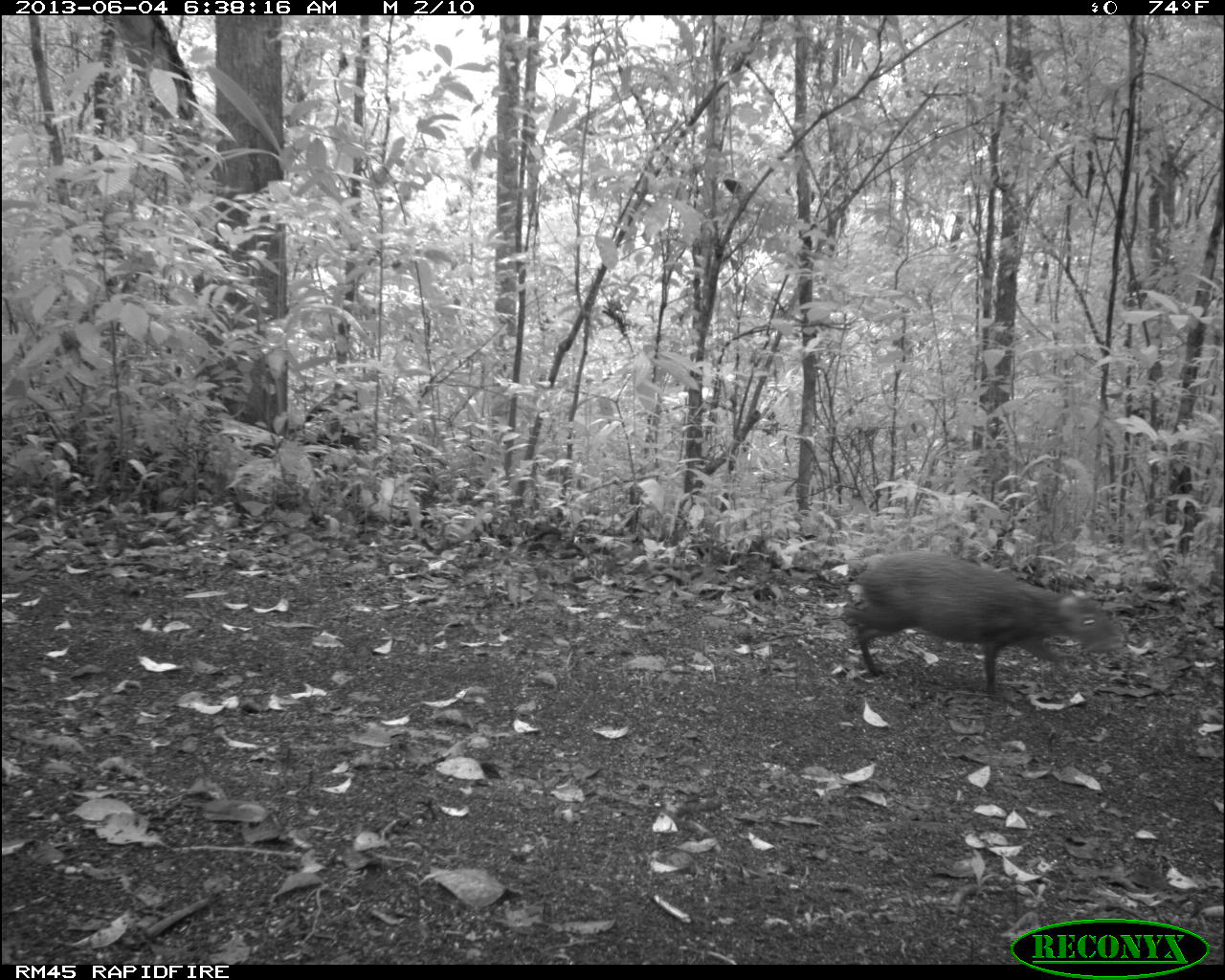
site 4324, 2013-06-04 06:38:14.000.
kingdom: Animalia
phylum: Chordata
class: Mammalia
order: Rodentia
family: Dasyproctidae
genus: Dasyprocta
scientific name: Dasyprocta punctata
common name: central american agouti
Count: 1.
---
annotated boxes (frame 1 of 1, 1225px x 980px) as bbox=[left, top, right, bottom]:
dasyprocta punctata: bbox=[840, 547, 1128, 698]